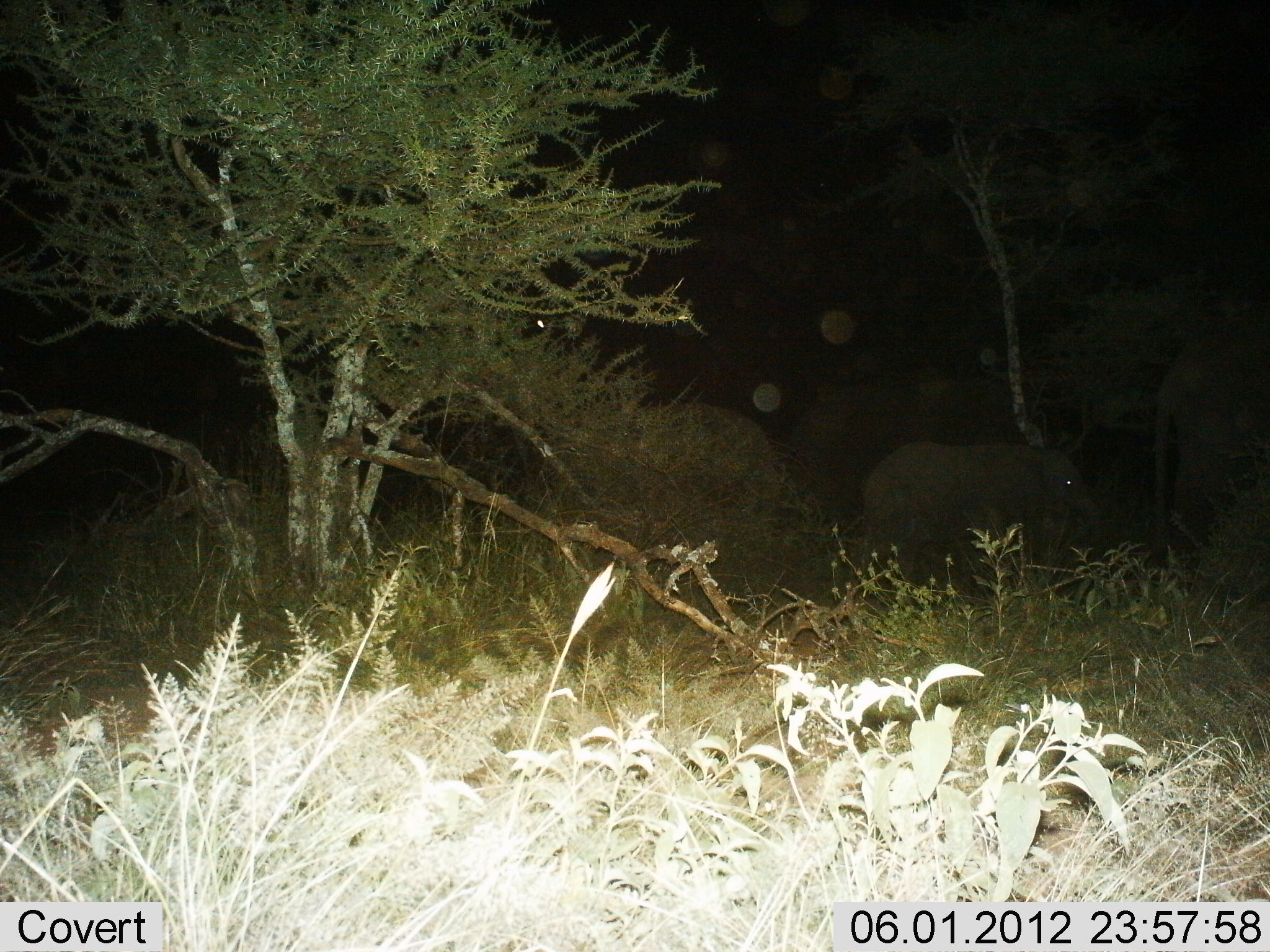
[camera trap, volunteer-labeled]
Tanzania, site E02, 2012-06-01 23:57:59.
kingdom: Animalia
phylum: Chordata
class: Mammalia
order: Proboscidea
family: Elephantidae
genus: Loxodonta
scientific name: Loxodonta africana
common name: african bush elephant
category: elephant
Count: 2.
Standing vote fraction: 40%.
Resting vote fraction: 0%.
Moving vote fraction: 60%.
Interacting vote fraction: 0%.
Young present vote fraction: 50%.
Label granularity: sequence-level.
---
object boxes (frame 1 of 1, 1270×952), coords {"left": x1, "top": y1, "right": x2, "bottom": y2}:
animal: {"left": 845, "top": 437, "right": 1119, "bottom": 614}